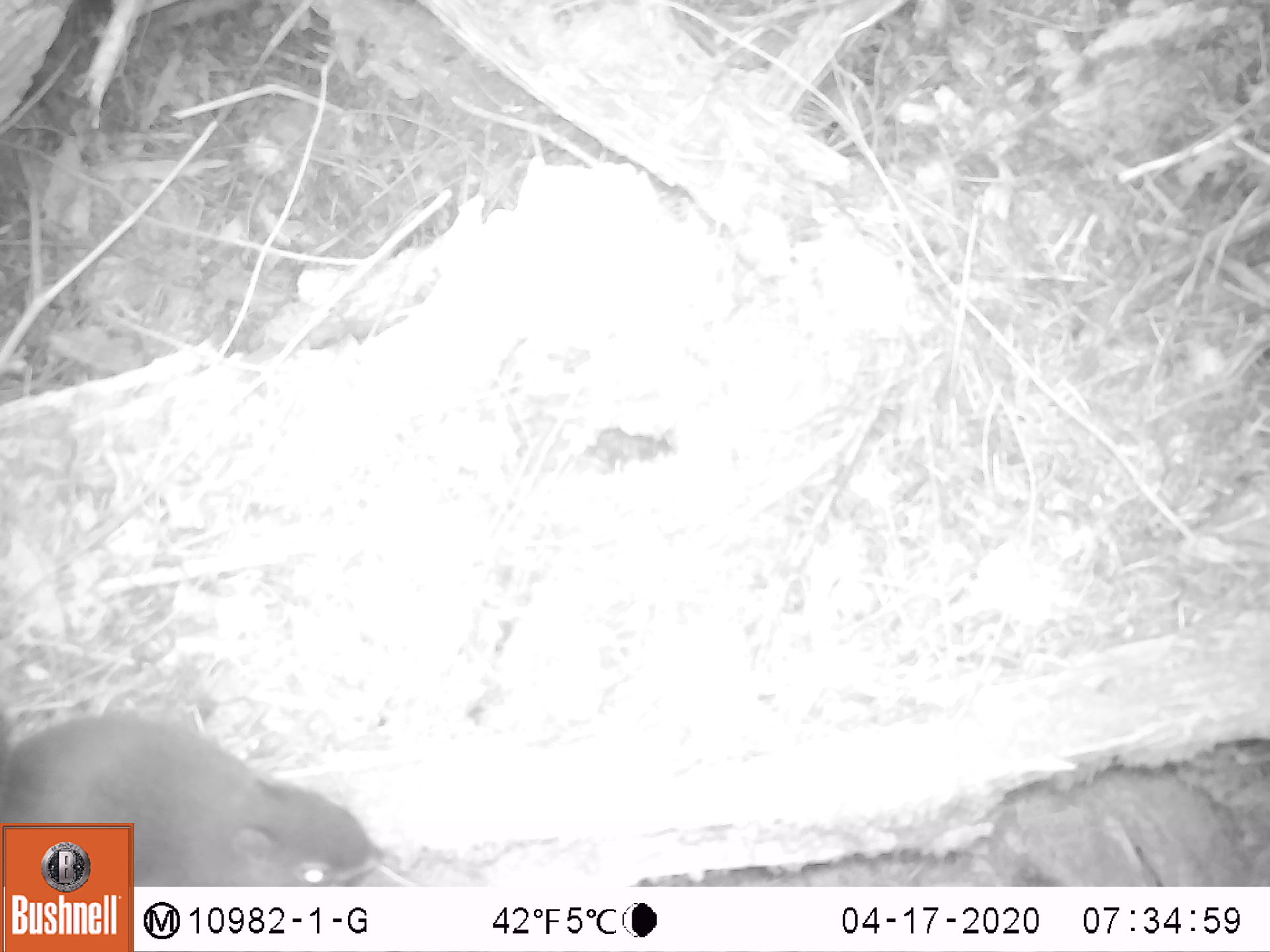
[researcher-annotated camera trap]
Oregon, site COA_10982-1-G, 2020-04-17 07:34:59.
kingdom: Animalia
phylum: Chordata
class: Mammalia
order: Rodentia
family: Sciuridae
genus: Tamiasciurus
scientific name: Tamiasciurus douglasii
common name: douglas squirrel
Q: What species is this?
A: Douglas squirrel (Tamiasciurus douglasii).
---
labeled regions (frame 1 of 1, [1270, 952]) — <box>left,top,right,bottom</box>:
douglas squirrel: <box>138,722,373,882</box>